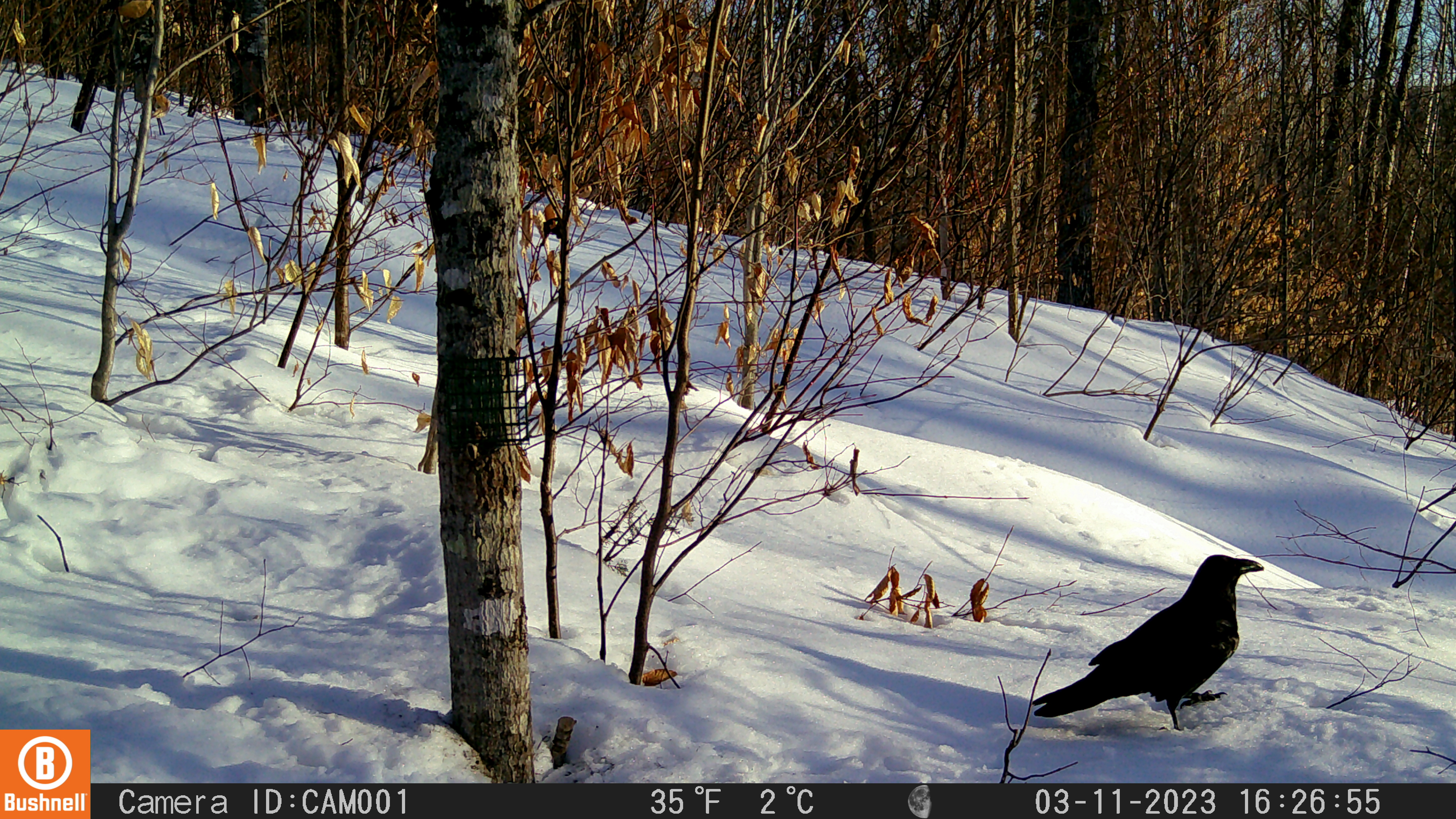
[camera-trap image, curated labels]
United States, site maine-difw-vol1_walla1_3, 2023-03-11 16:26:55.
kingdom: Animalia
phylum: Chordata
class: Aves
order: Passeriformes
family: Corvidae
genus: Corvus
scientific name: Corvus corax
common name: common raven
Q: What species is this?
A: Common raven (Corvus corax).